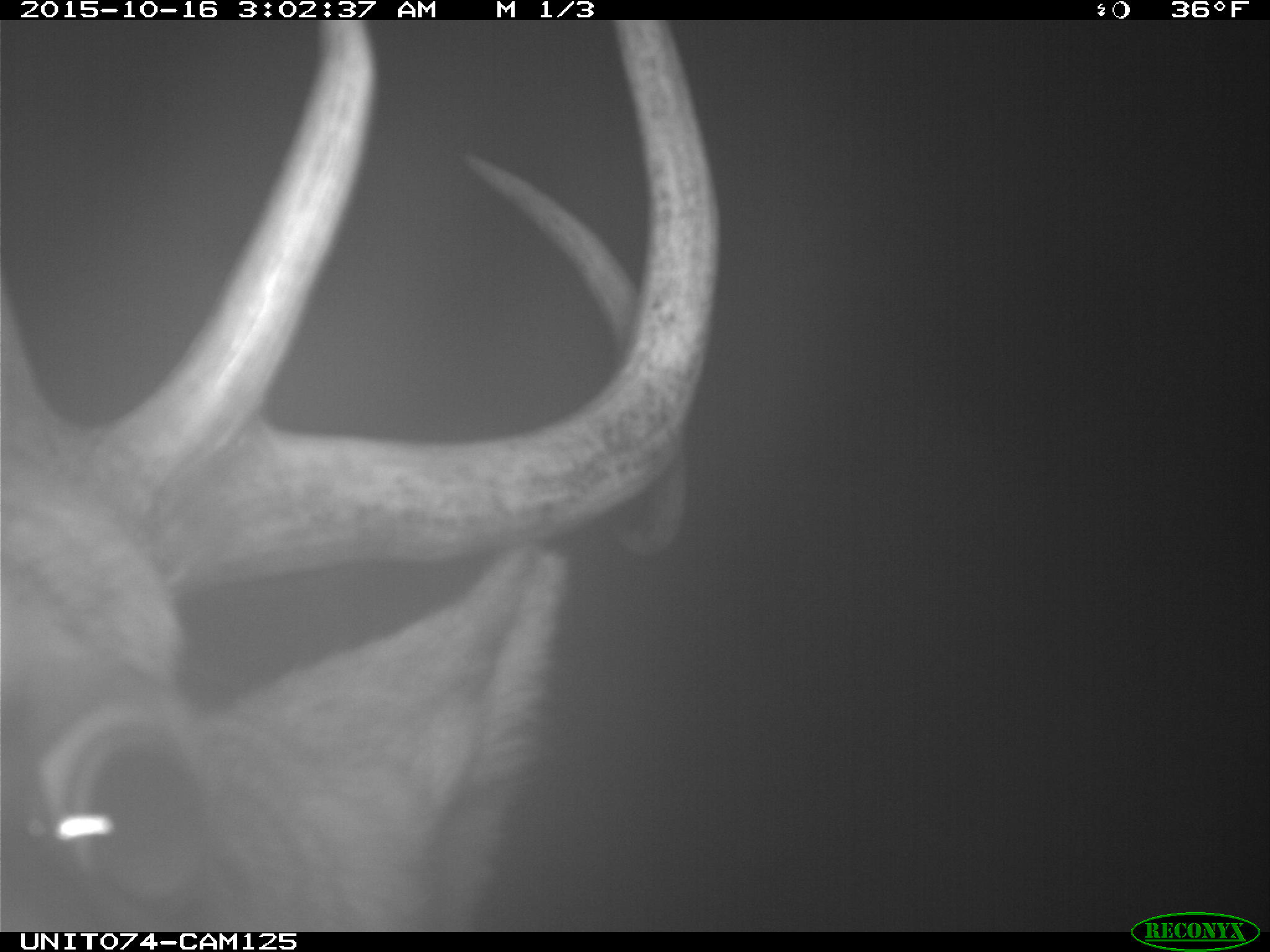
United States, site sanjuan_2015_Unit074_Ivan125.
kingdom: Animalia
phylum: Chordata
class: Mammalia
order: Artiodactyla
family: Cervidae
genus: Cervus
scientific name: Cervus elaphus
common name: red deer